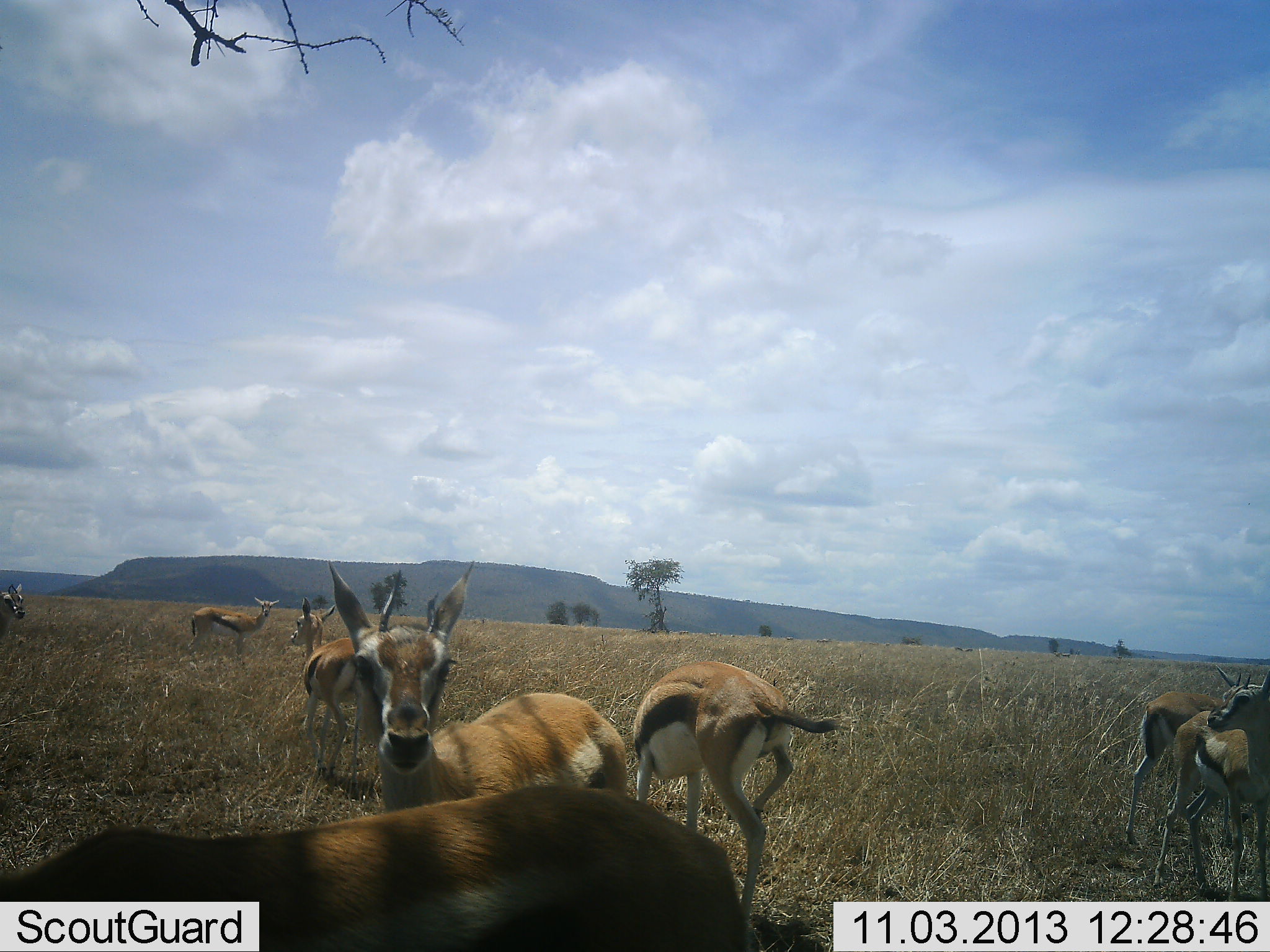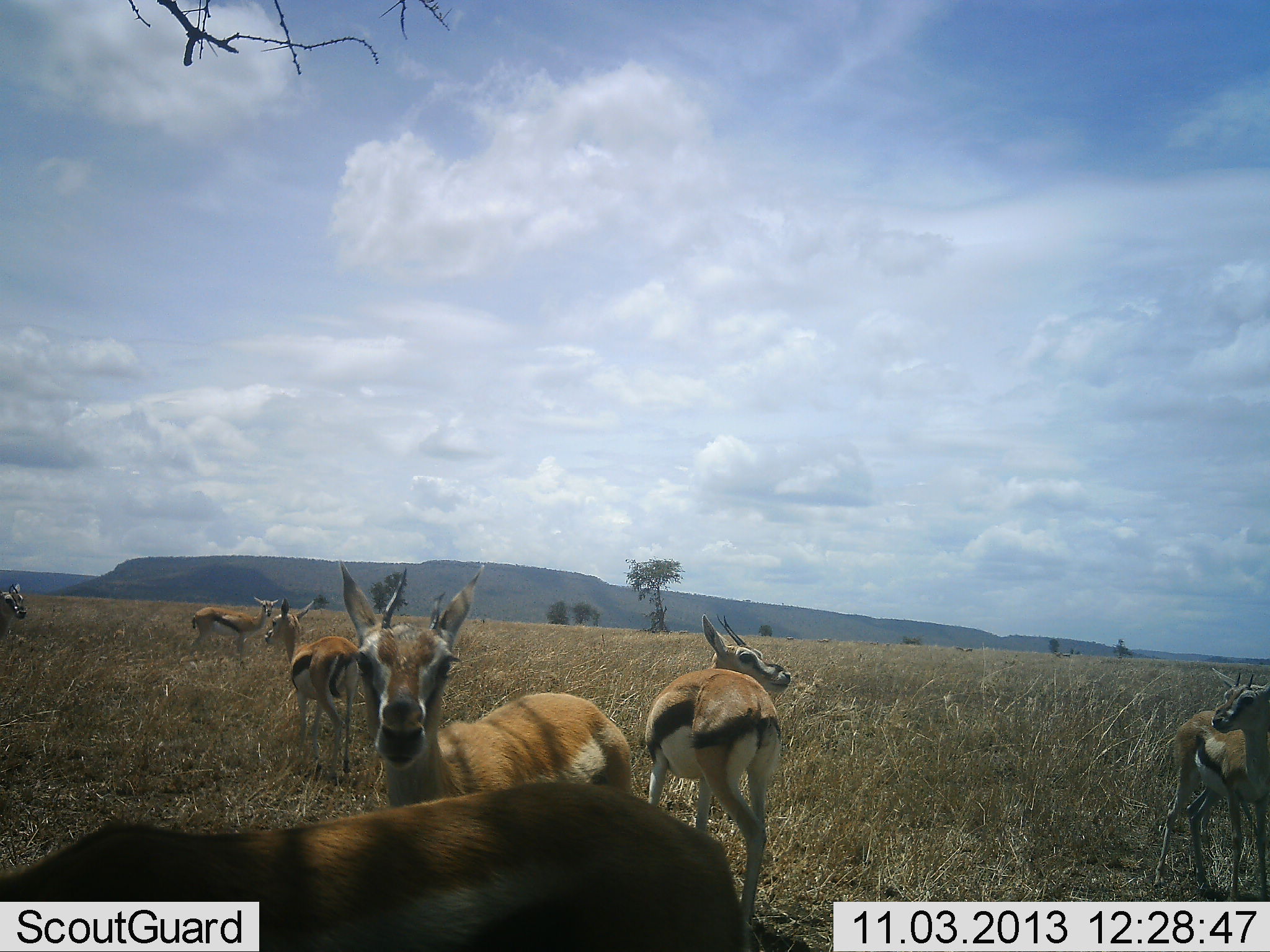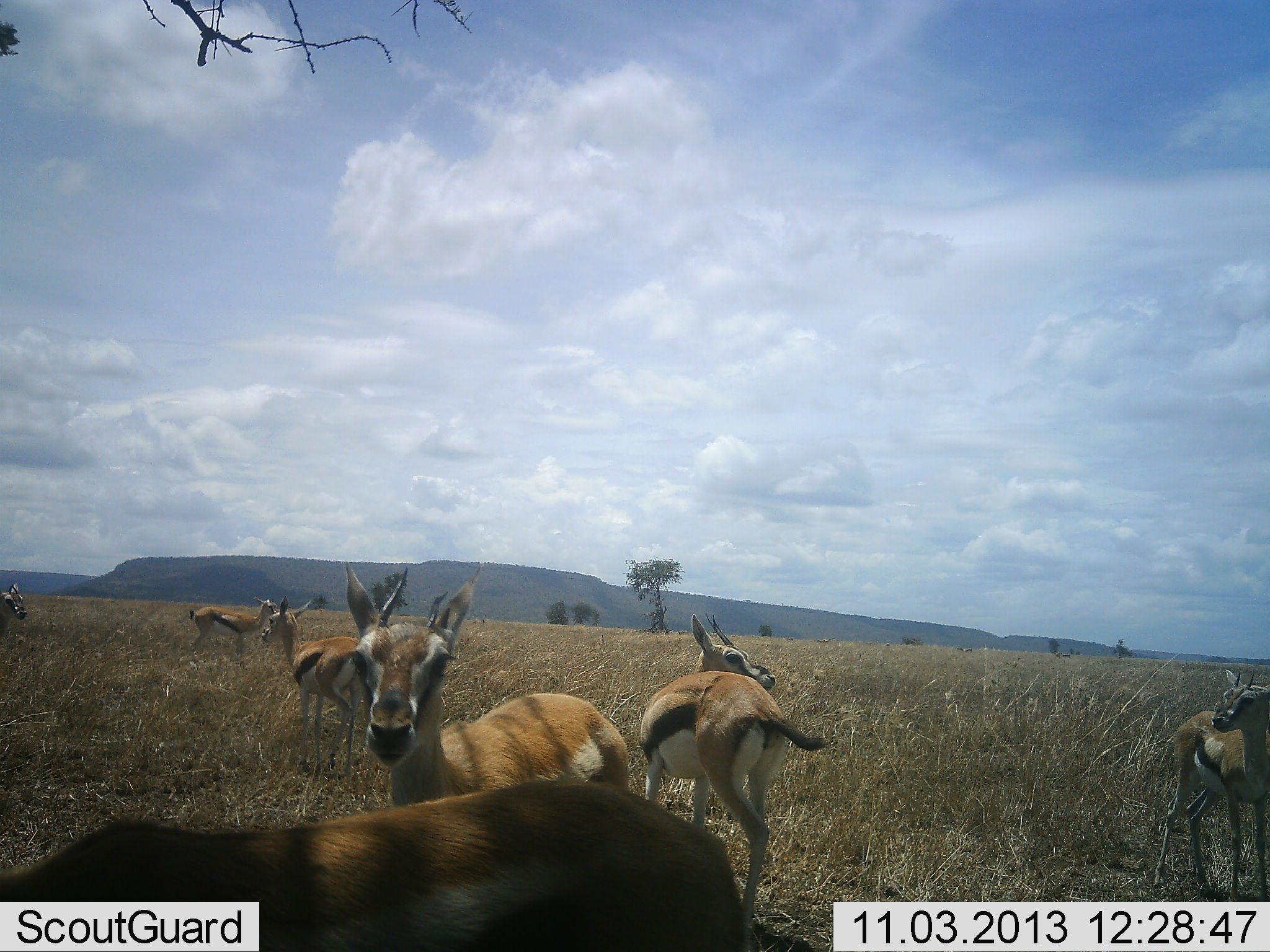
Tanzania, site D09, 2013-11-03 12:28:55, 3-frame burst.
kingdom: Animalia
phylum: Chordata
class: Mammalia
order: Artiodactyla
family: Bovidae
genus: Eudorcas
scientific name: Eudorcas thomsonii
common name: thomson's gazelle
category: gazellethomsons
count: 8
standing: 90%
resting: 10%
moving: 20%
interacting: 0%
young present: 10%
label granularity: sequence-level